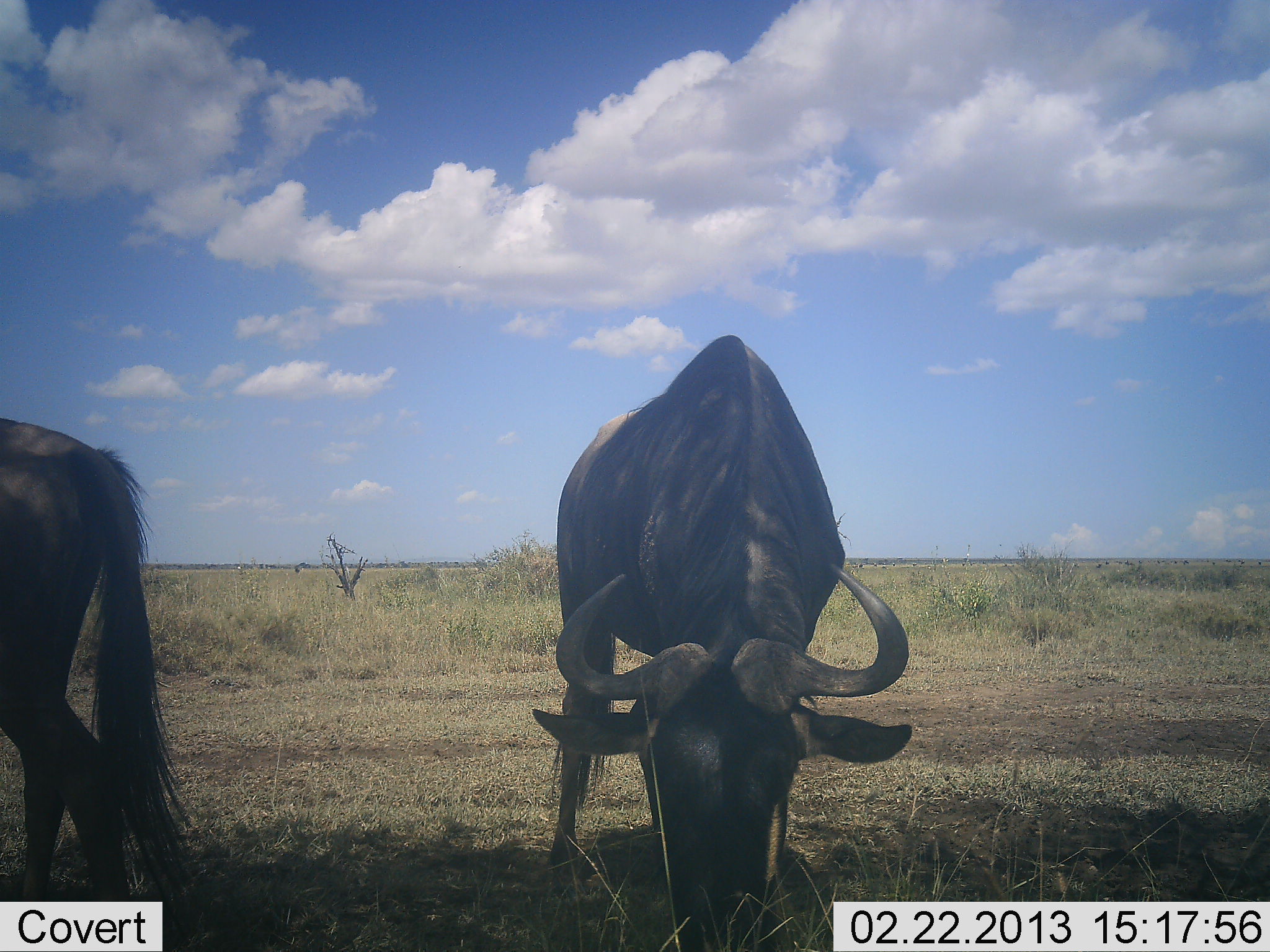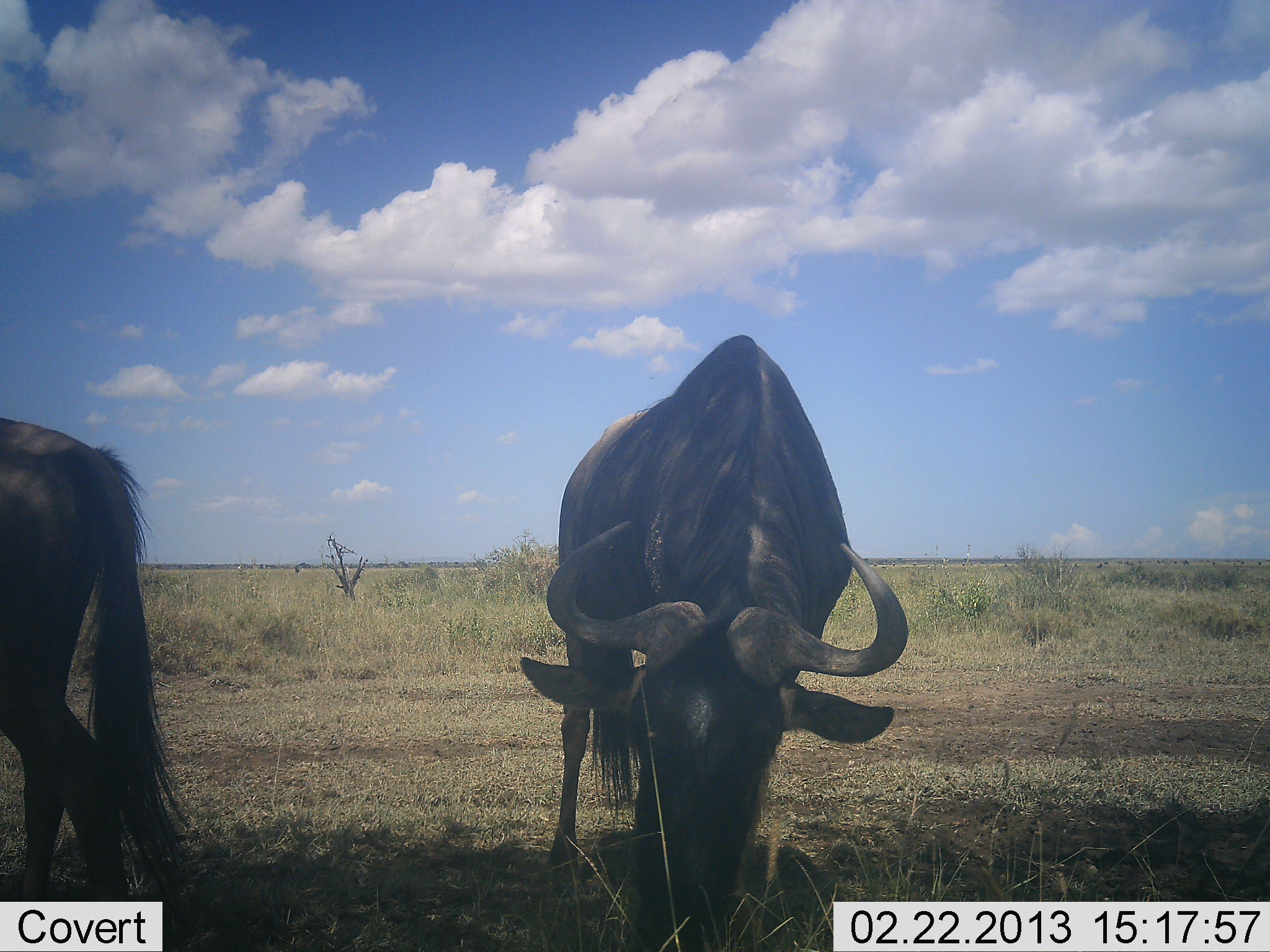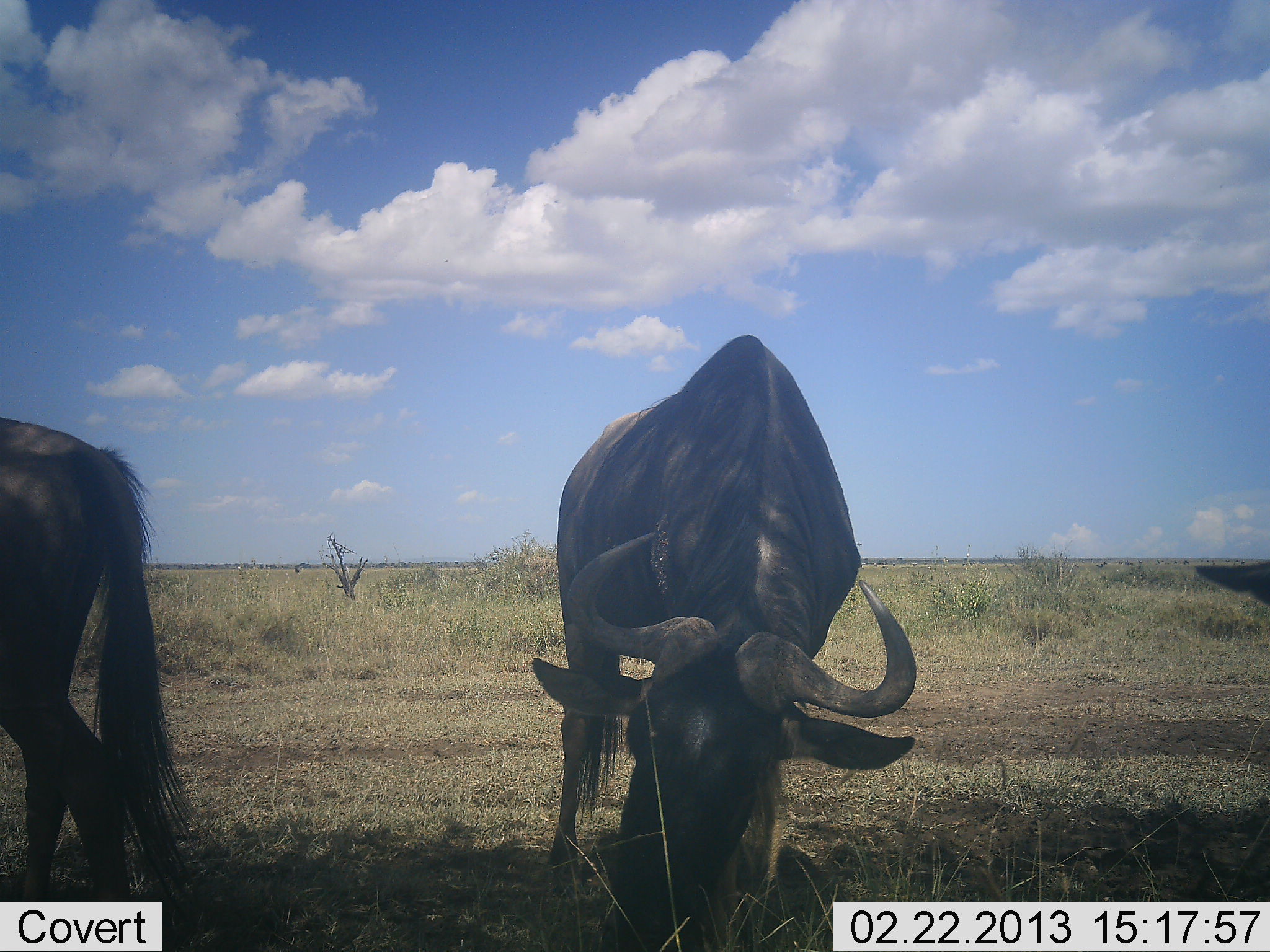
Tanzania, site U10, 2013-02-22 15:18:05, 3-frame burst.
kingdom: Animalia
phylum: Chordata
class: Mammalia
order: Artiodactyla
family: Bovidae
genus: Connochaetes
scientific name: Connochaetes taurinus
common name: blue wildebeest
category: wildebeest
Wildebeest (blue wildebeest) (Connochaetes taurinus), count 3. Behavior (volunteer vote fractions): standing 48%, resting 0%, moving 4%, interacting 0%. Young present (vote fraction): 0%. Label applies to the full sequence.